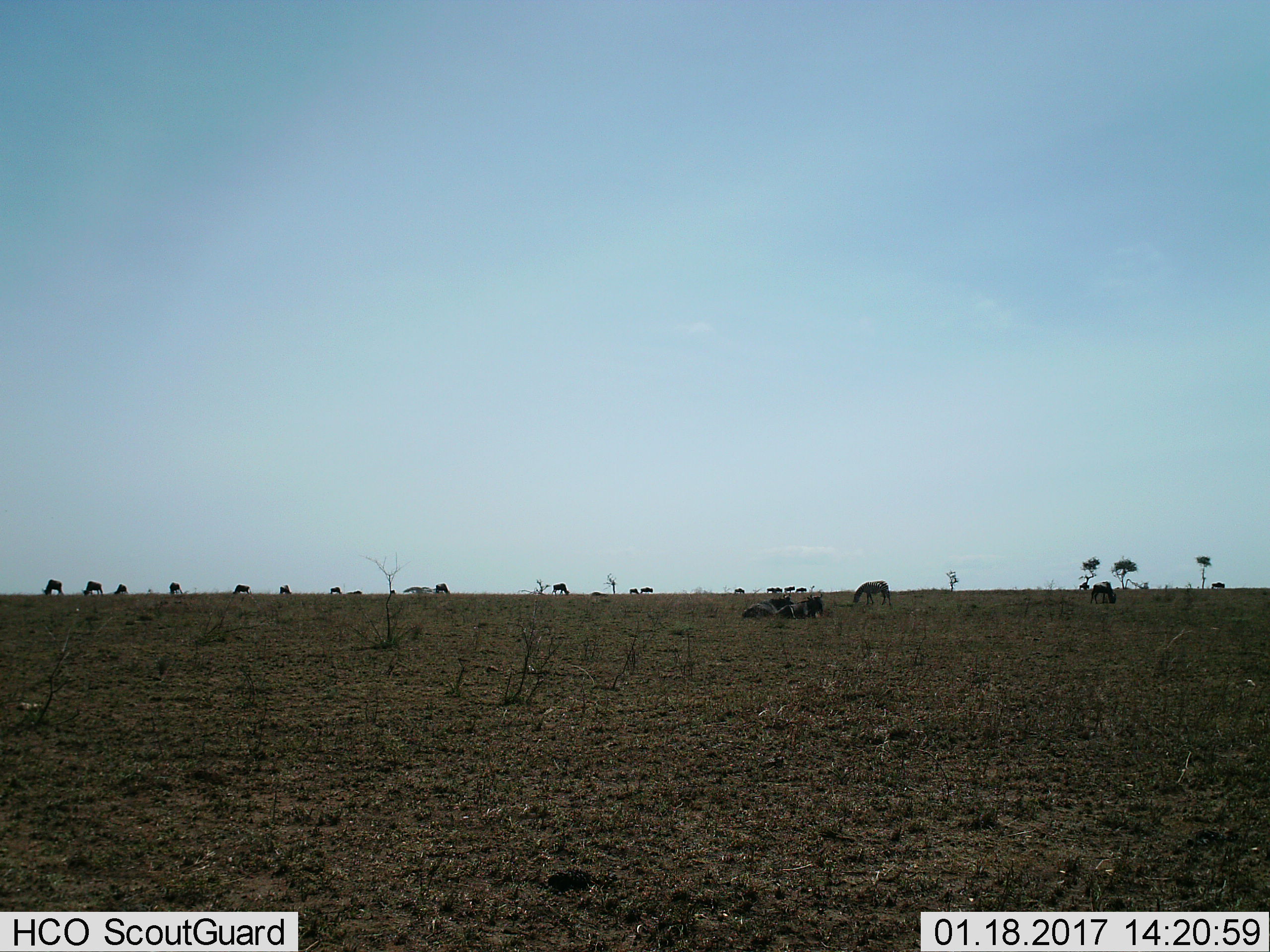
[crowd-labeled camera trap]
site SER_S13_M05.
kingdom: Animalia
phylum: Chordata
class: Mammalia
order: Artiodactyla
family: Bovidae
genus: Connochaetes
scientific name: Connochaetes taurinus taurinus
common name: blue wildebeest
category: wildebeestblue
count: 11-50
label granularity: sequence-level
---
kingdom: Animalia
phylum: Chordata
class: Mammalia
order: Perissodactyla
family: Equidae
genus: Equus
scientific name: Equus quagga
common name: plains zebra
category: zebraplains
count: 1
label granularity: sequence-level